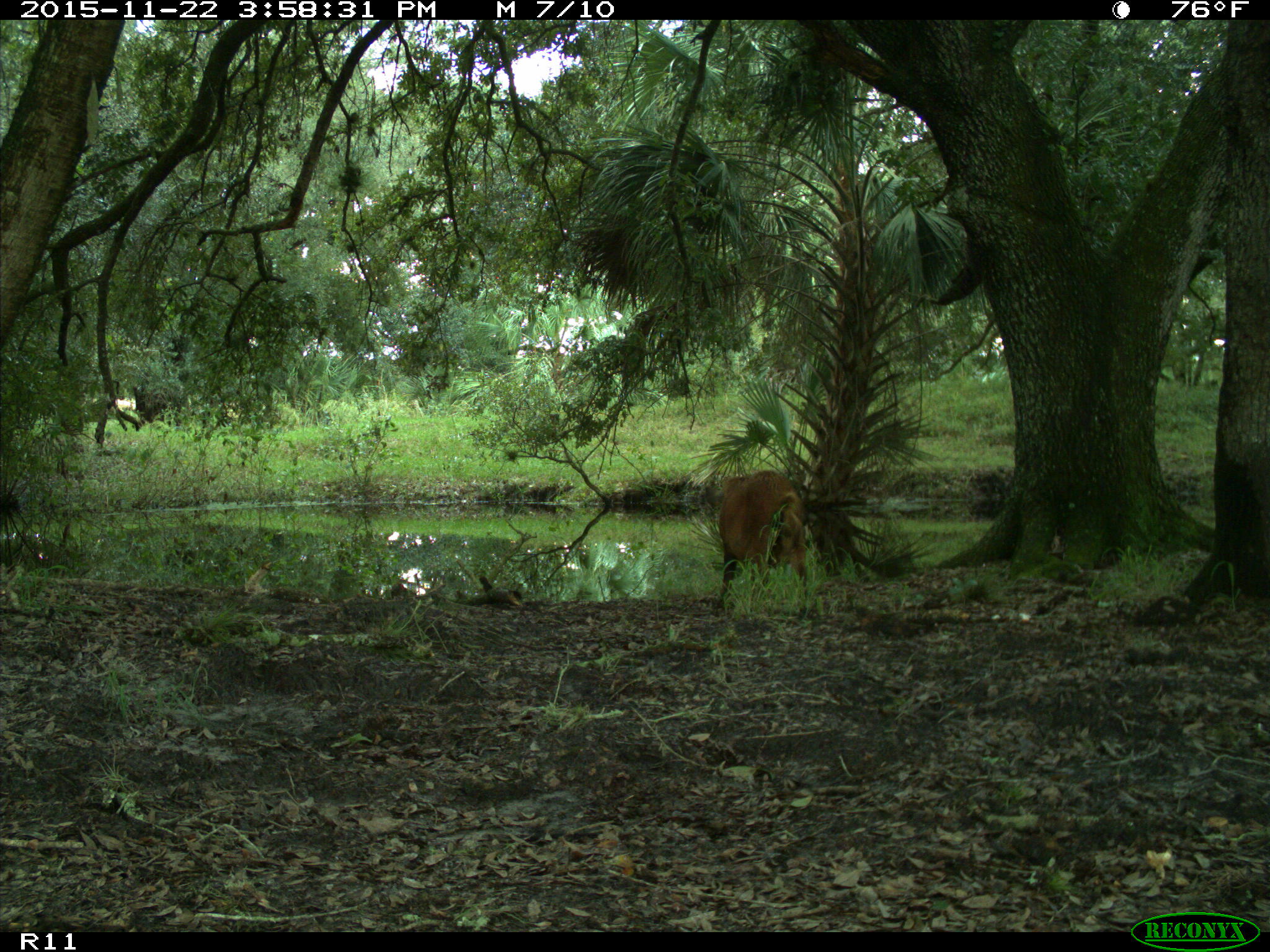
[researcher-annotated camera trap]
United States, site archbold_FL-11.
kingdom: Animalia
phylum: Chordata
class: Mammalia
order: Artiodactyla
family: Suidae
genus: Sus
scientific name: Sus scrofa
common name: wild boar